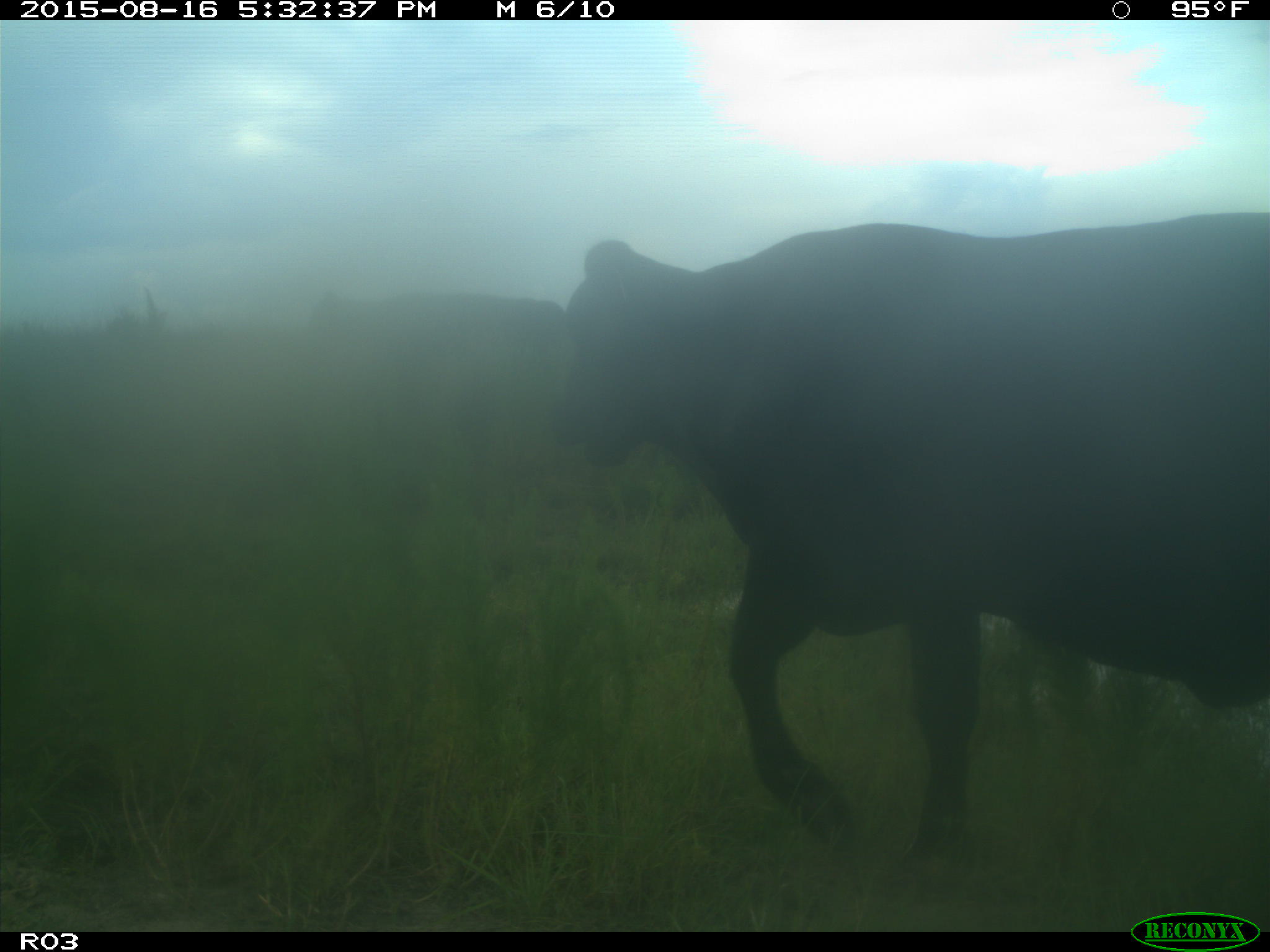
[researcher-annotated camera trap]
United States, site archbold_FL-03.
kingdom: Animalia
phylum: Chordata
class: Mammalia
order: Artiodactyla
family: Bovidae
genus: Bos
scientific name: Bos taurus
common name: domestic cow